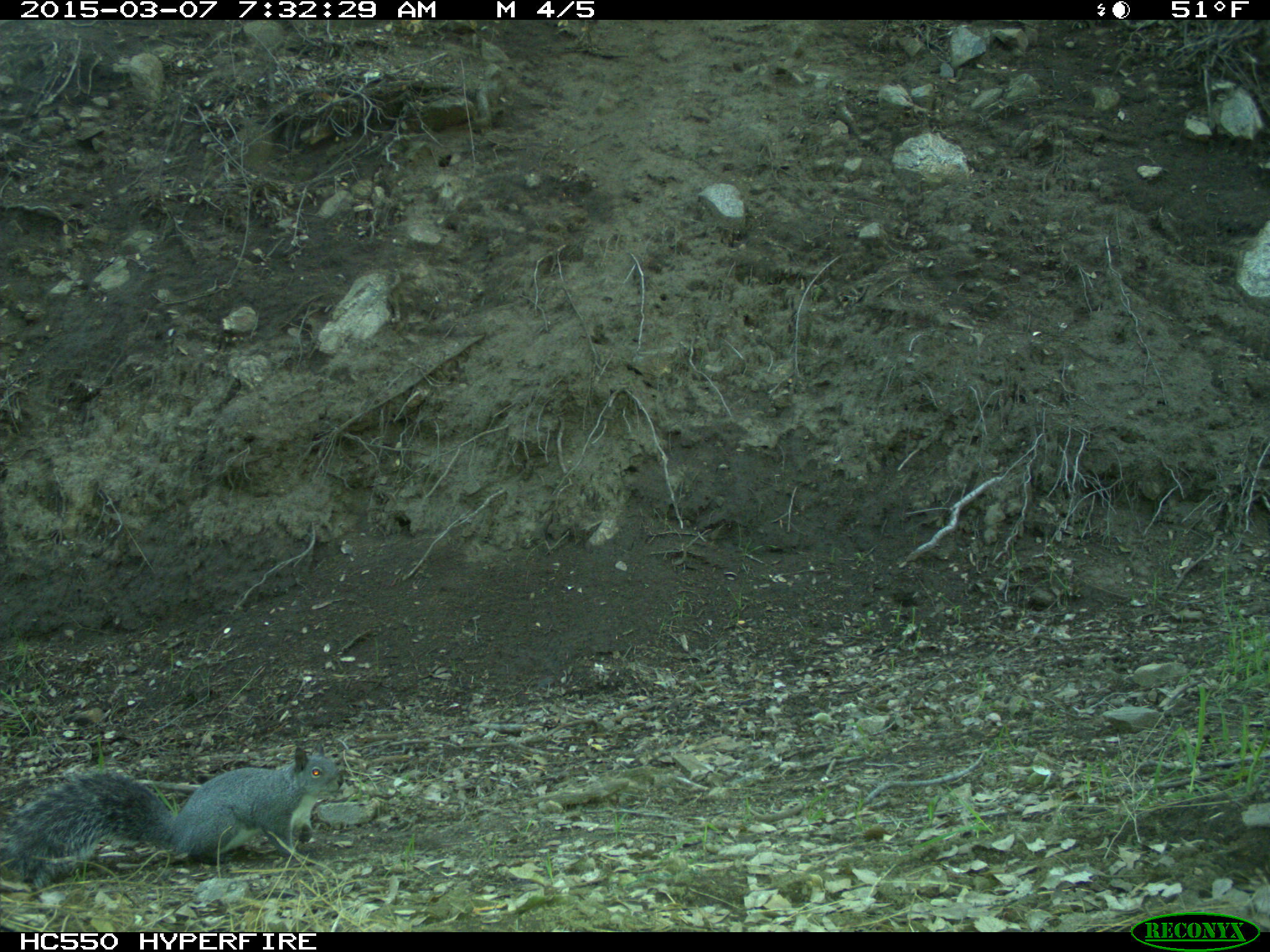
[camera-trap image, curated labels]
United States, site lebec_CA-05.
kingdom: Animalia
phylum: Chordata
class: Mammalia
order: Rodentia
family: Sciuridae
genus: Sciurus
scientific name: Sciurus carolinensis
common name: eastern gray squirrel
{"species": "Sciurus carolinensis (eastern gray squirrel)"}